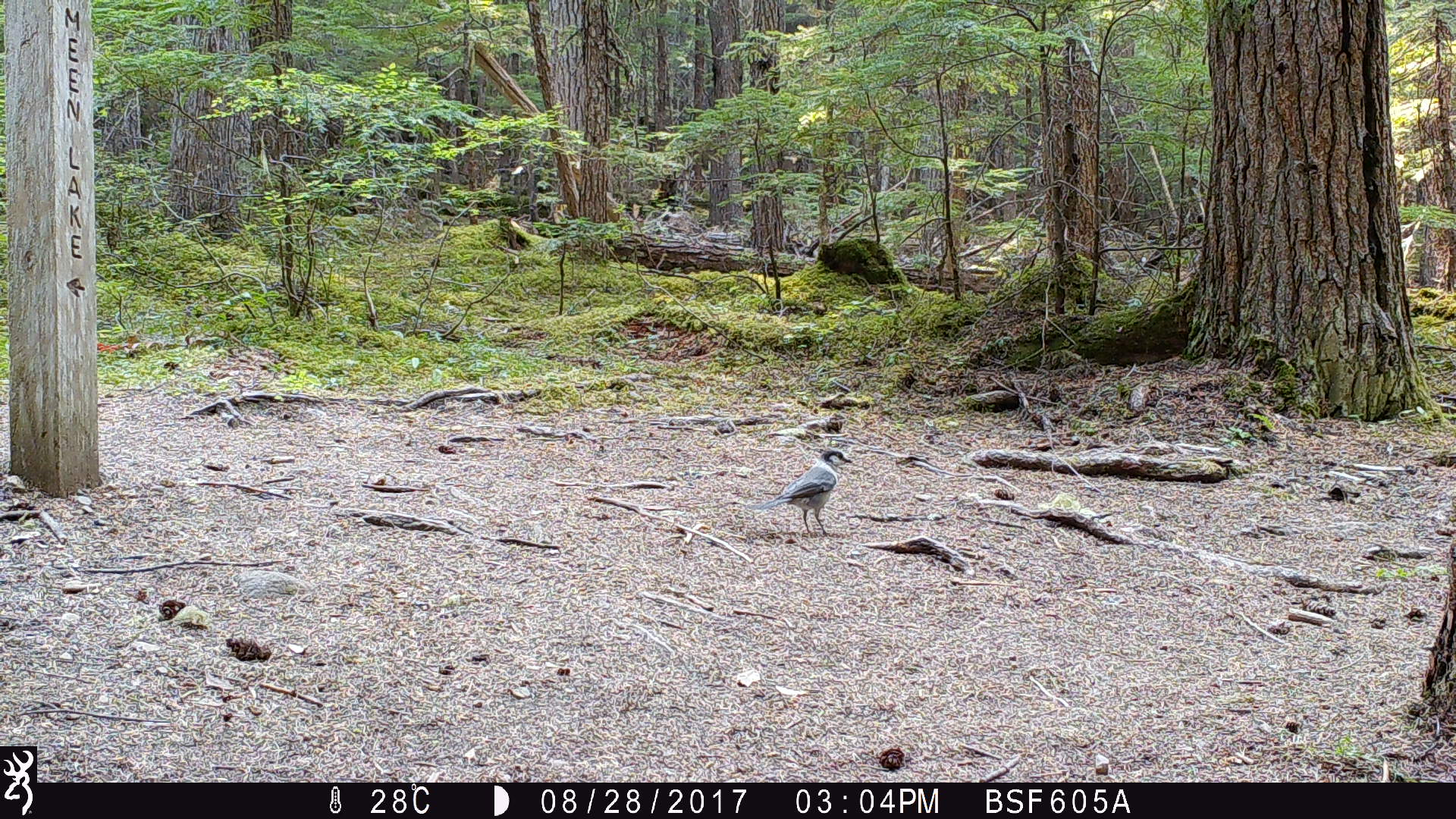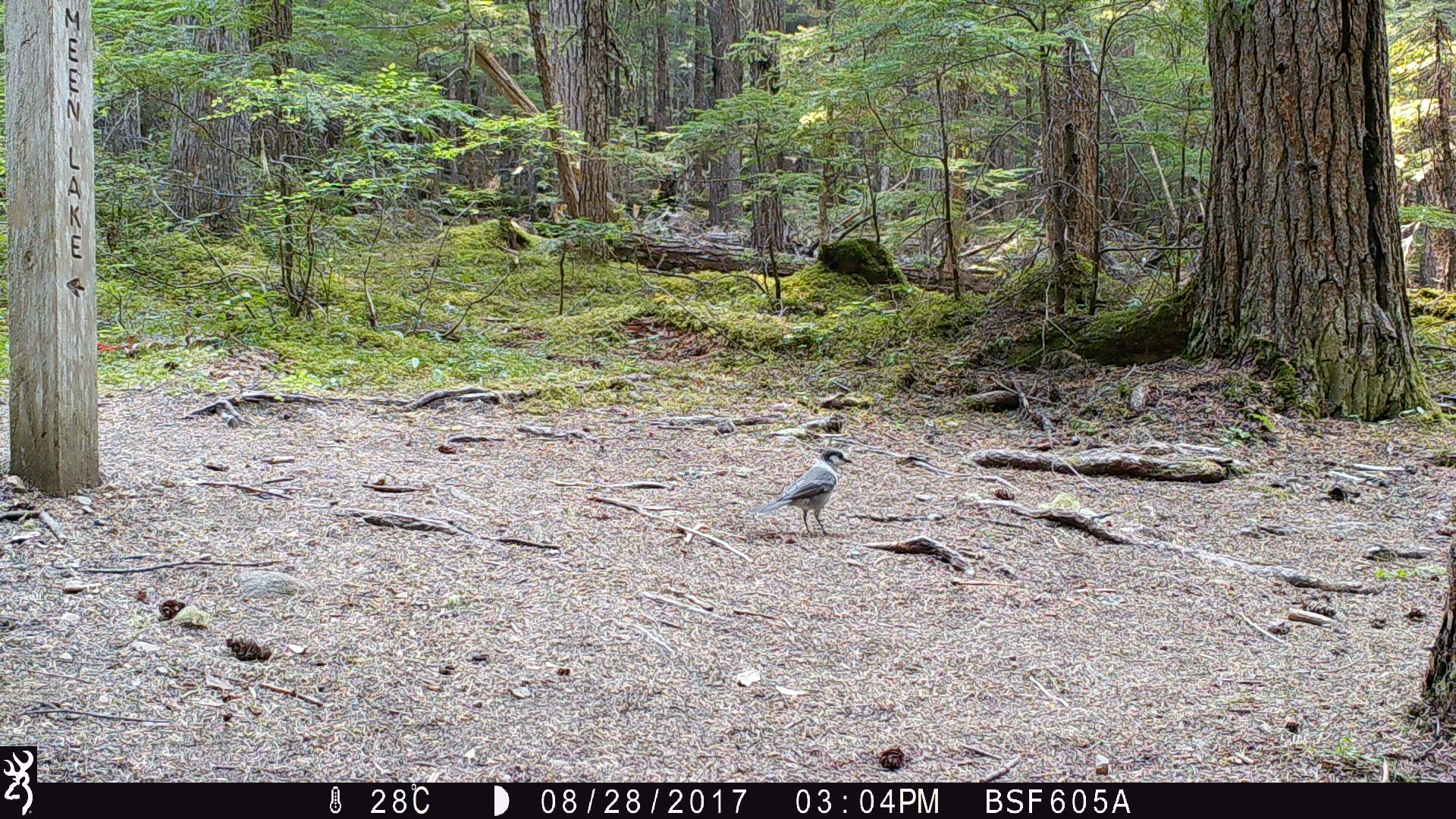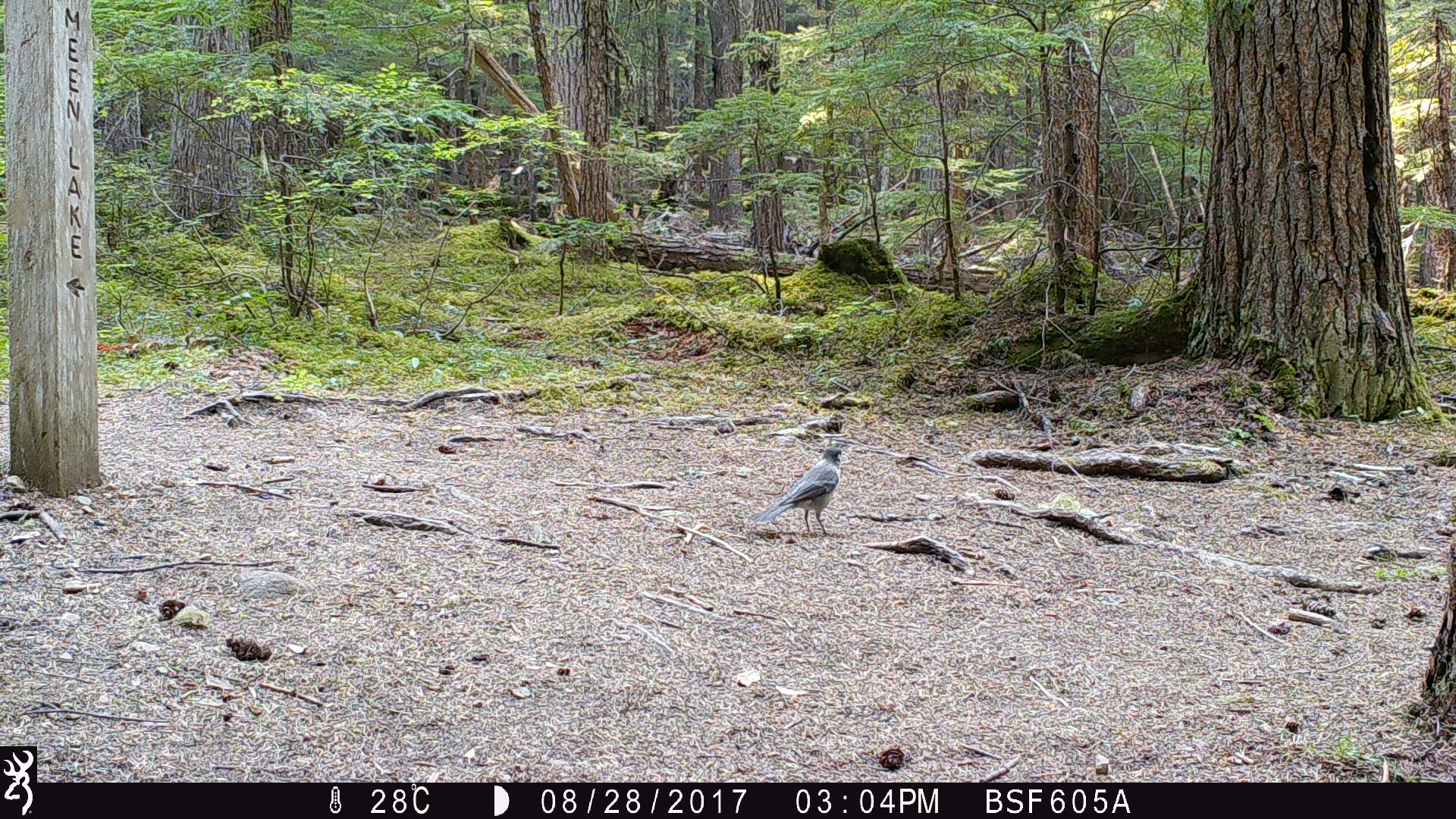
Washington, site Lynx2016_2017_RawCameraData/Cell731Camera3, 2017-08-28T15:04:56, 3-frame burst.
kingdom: Animalia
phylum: Chordata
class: Aves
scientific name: Aves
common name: birds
Aves (birds). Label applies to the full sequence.